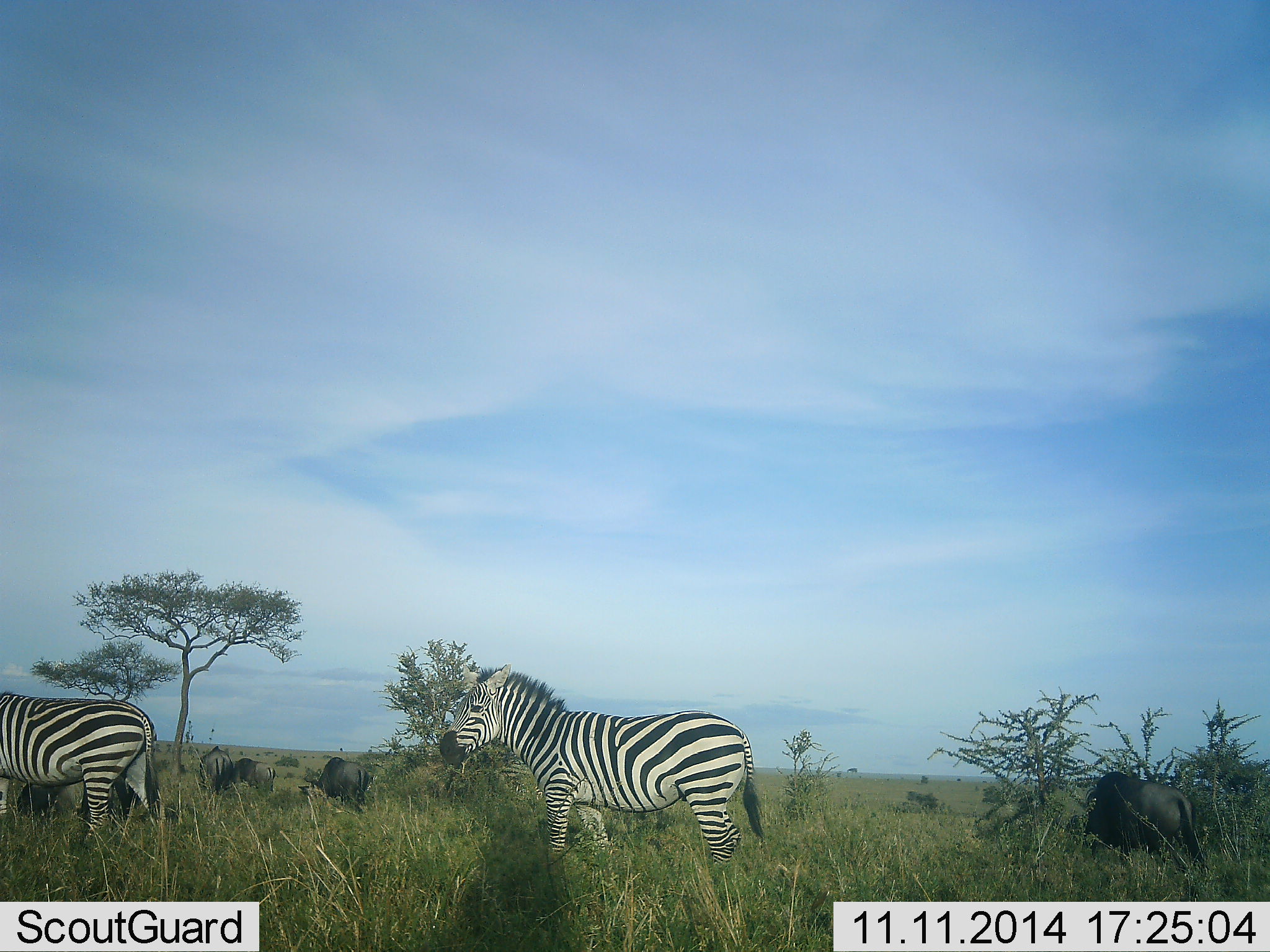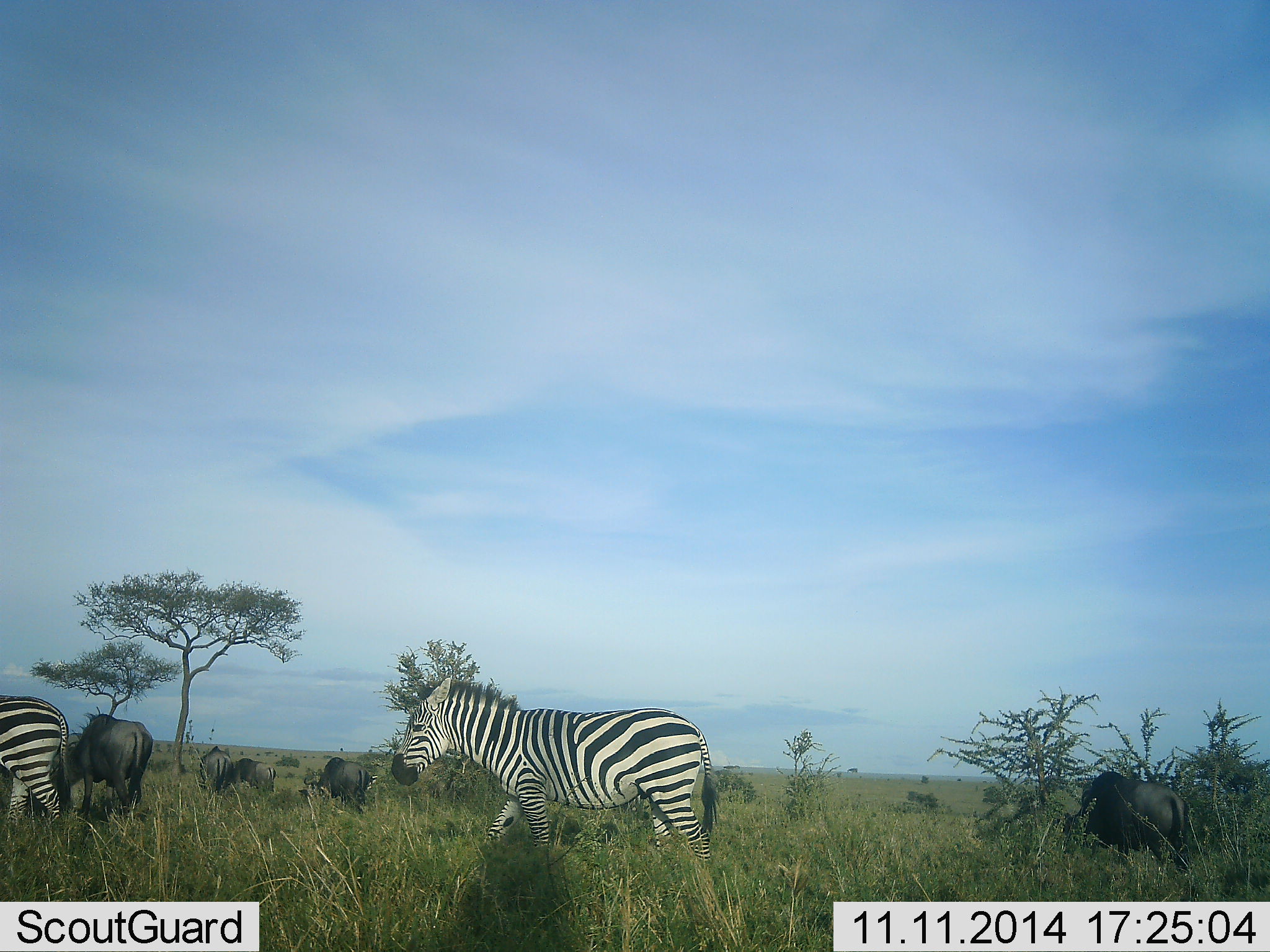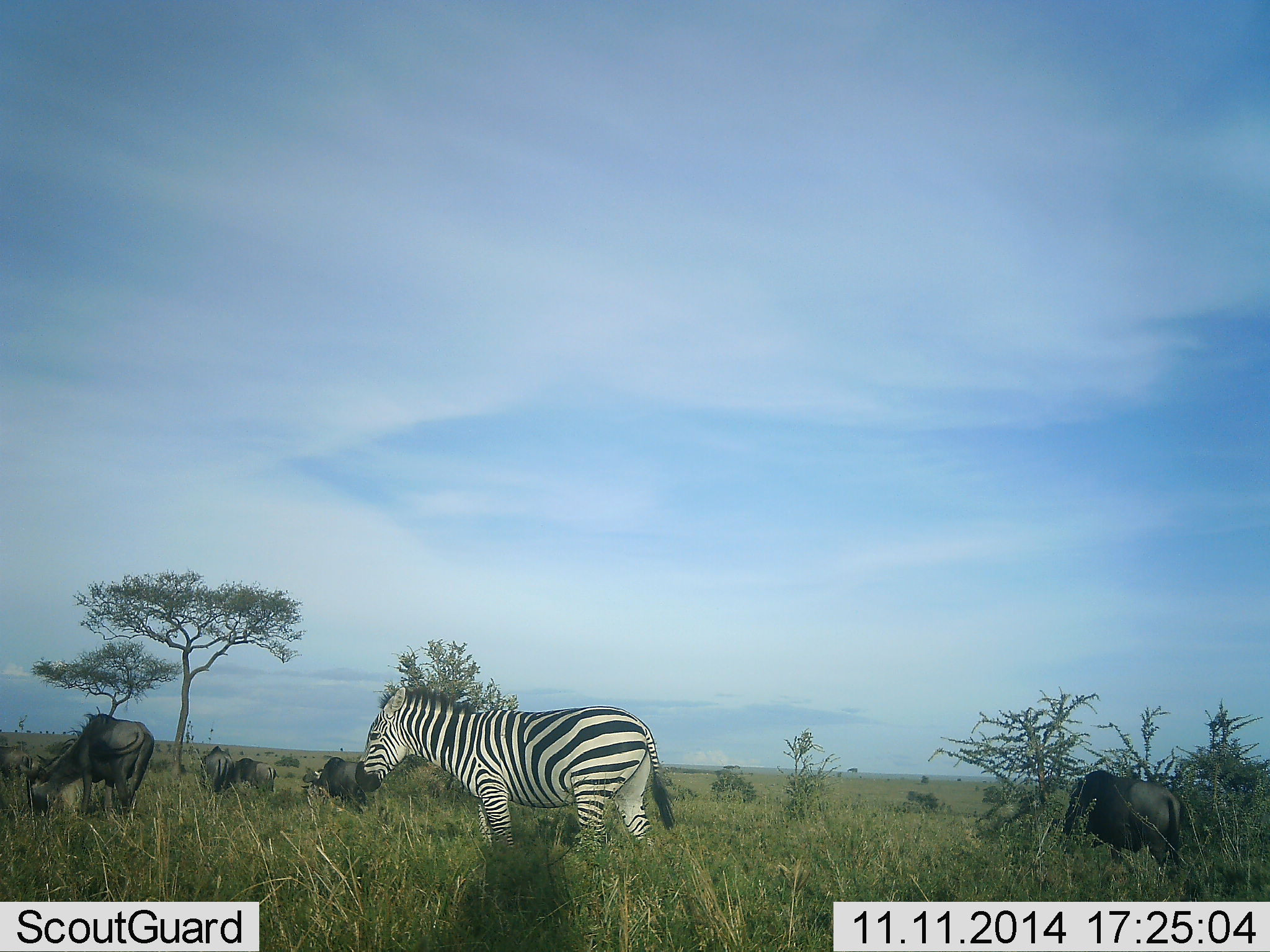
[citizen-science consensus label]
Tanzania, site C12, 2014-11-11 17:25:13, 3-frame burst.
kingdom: Animalia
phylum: Chordata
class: Mammalia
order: Artiodactyla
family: Bovidae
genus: Connochaetes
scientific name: Connochaetes taurinus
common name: blue wildebeest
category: wildebeest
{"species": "wildebeest (blue wildebeest) (Connochaetes taurinus)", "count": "5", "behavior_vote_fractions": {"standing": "50%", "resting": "0%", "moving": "30%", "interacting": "0%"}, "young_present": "0%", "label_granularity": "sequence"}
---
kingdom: Animalia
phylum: Chordata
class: Mammalia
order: Perissodactyla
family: Equidae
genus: Equus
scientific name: Equus quagga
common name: plains zebra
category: zebra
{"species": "zebra (plains zebra) (Equus quagga)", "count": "2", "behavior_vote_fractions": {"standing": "17%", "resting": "0%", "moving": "92%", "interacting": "0%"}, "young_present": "0%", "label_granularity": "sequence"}